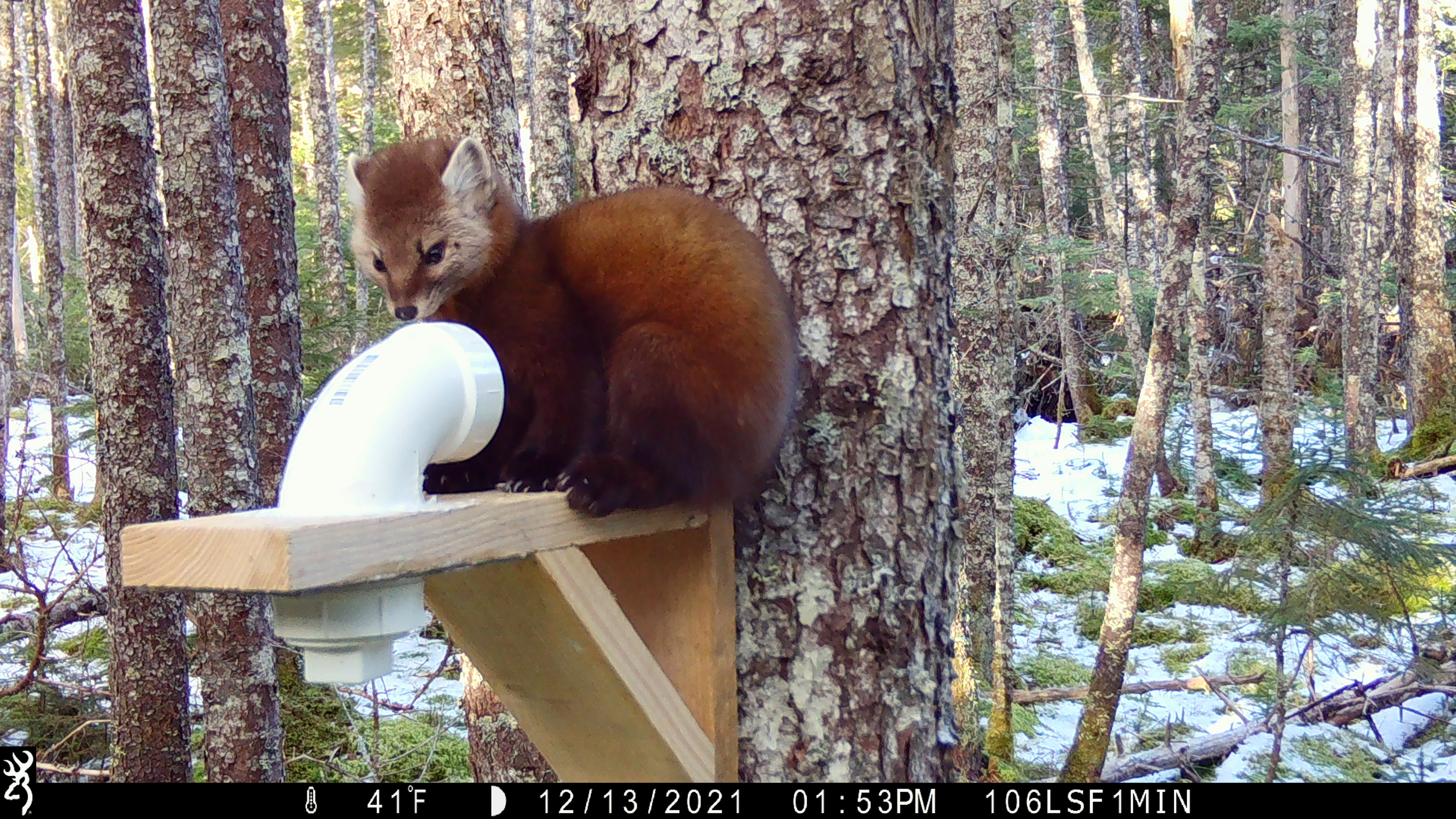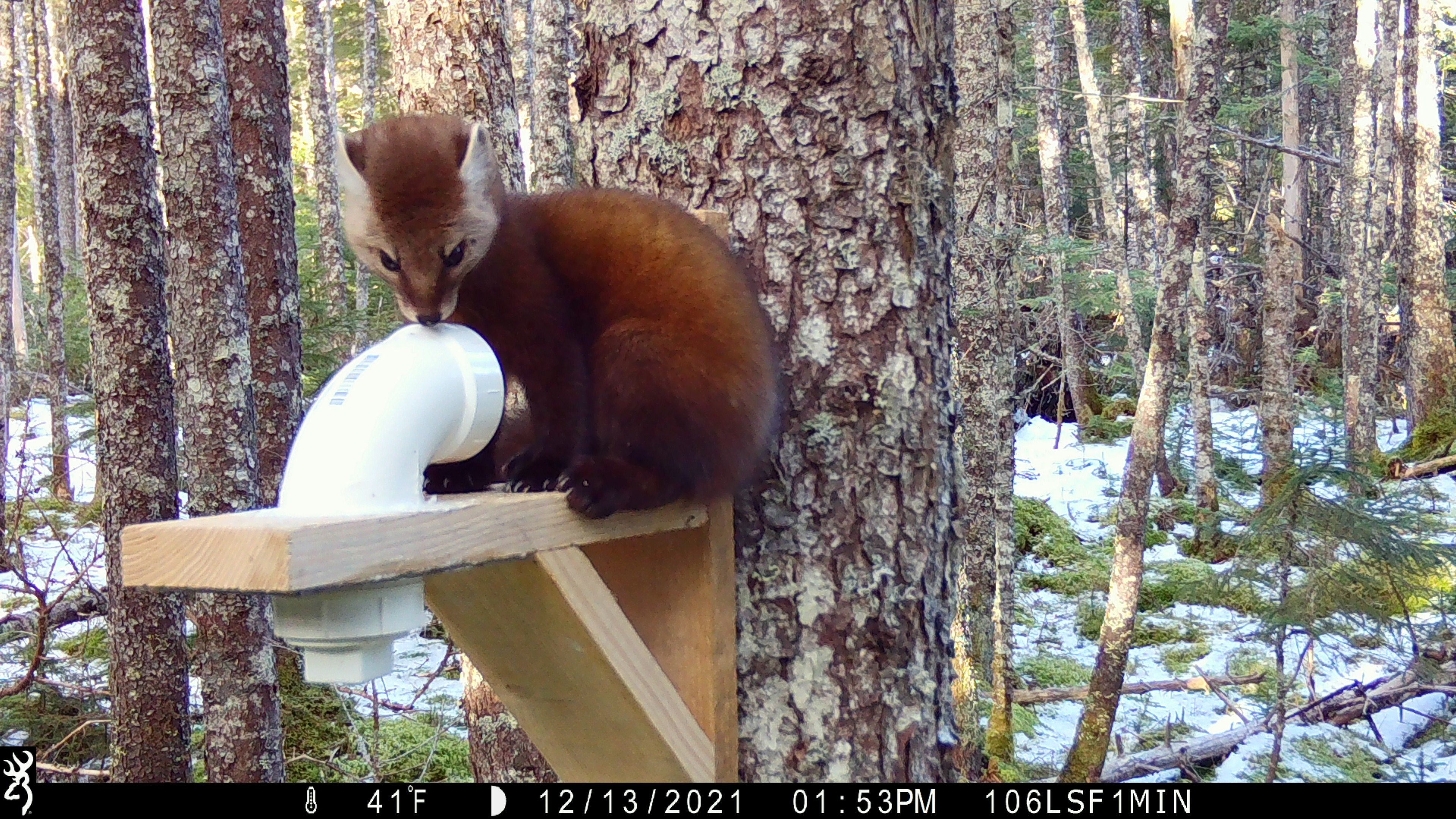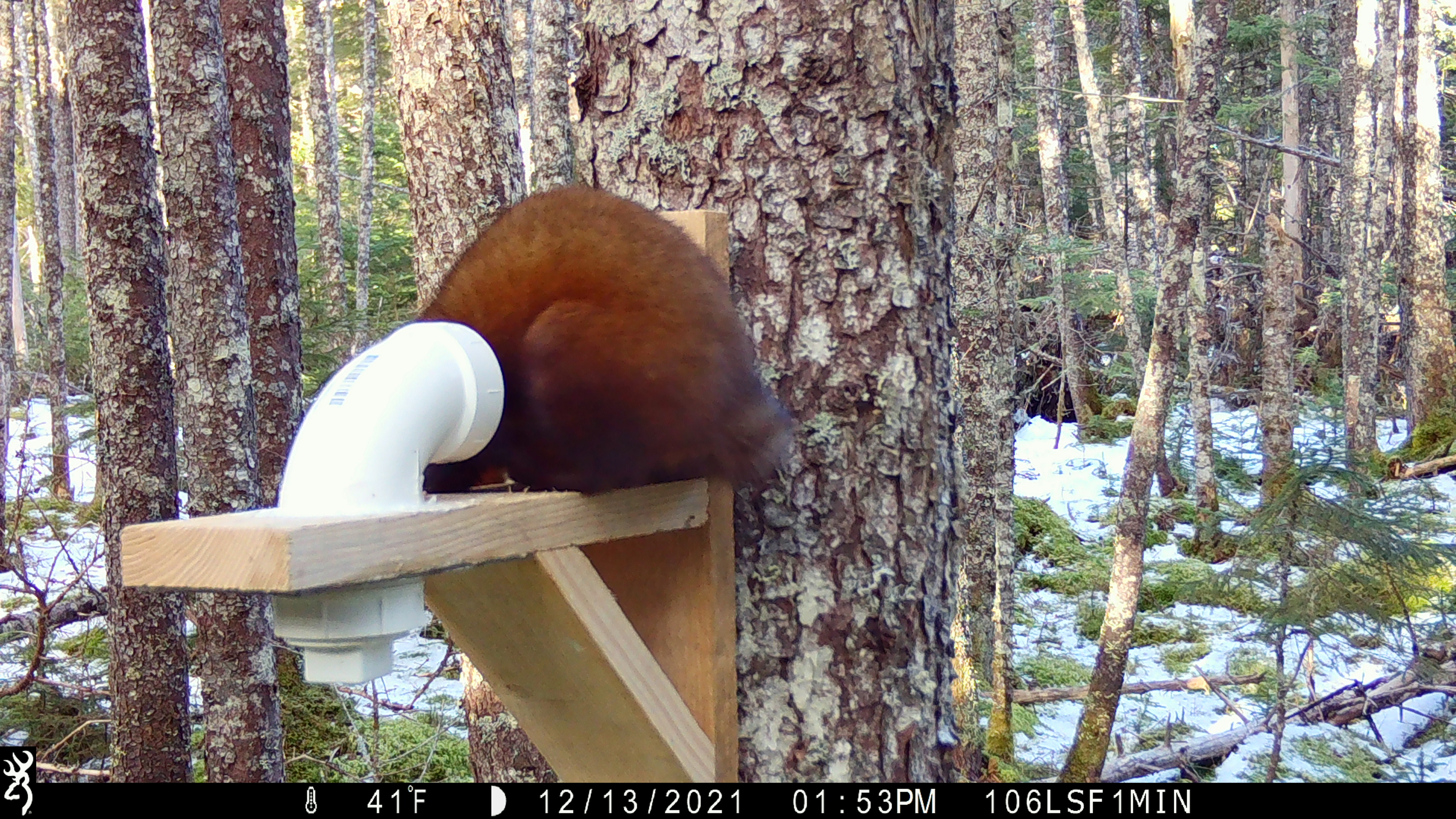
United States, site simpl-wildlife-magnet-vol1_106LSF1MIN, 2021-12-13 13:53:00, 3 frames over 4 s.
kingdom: Animalia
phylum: Chordata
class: Mammalia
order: Carnivora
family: Mustelidae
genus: Martes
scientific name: Martes americana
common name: american marten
American marten (Martes americana).